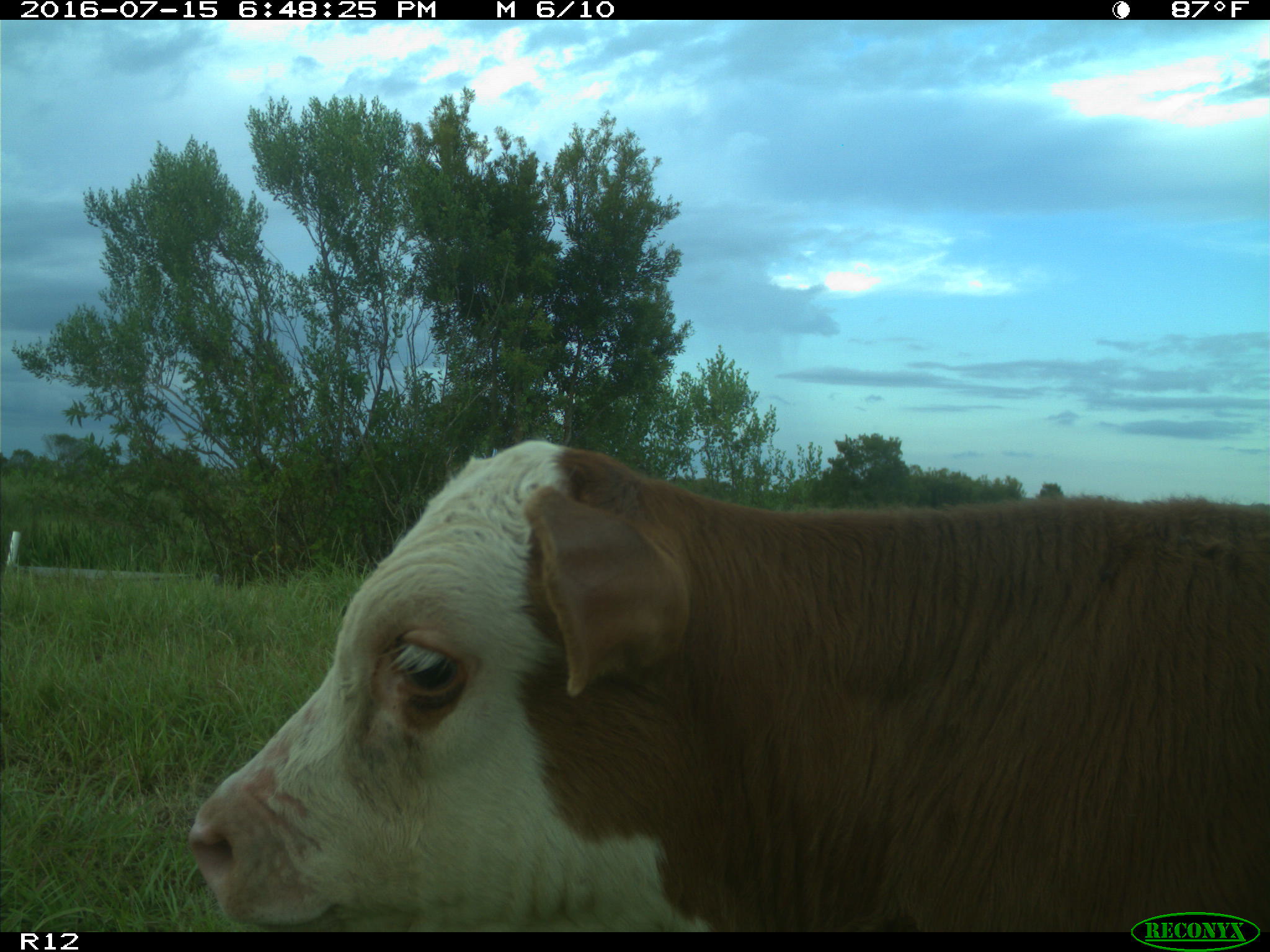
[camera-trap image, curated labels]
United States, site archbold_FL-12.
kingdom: Animalia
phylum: Chordata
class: Mammalia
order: Artiodactyla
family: Bovidae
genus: Bos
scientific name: Bos taurus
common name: domestic cow